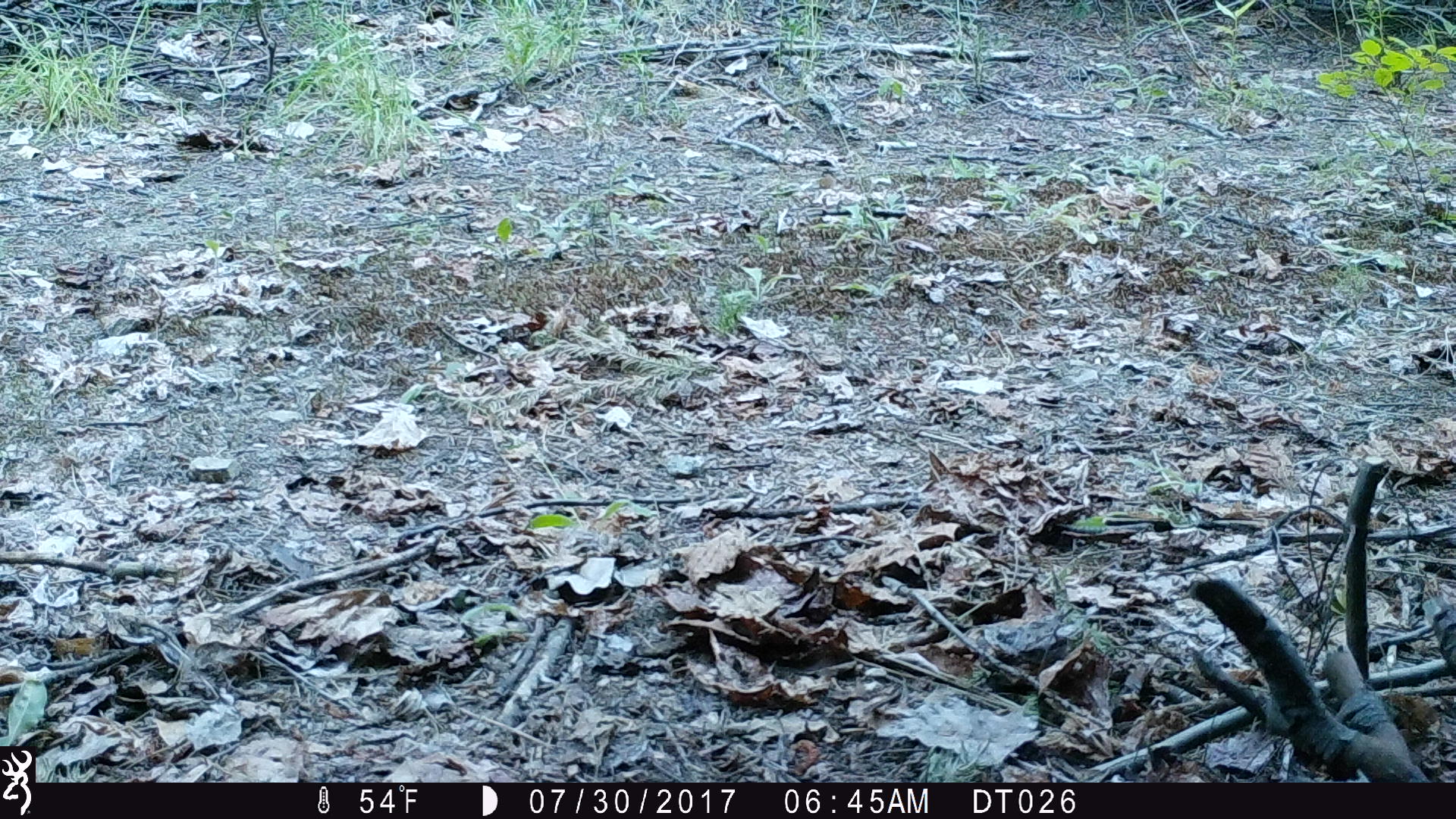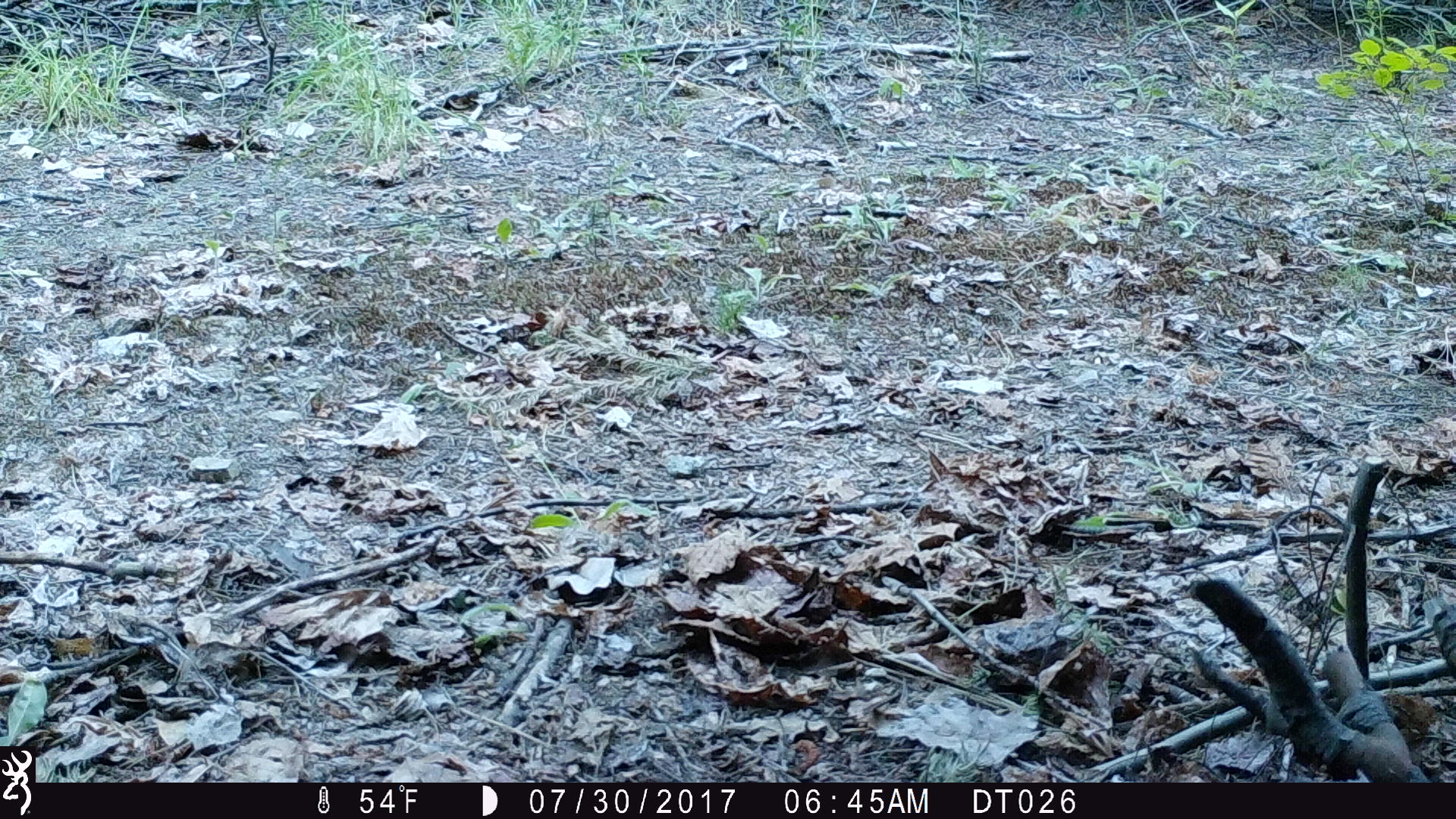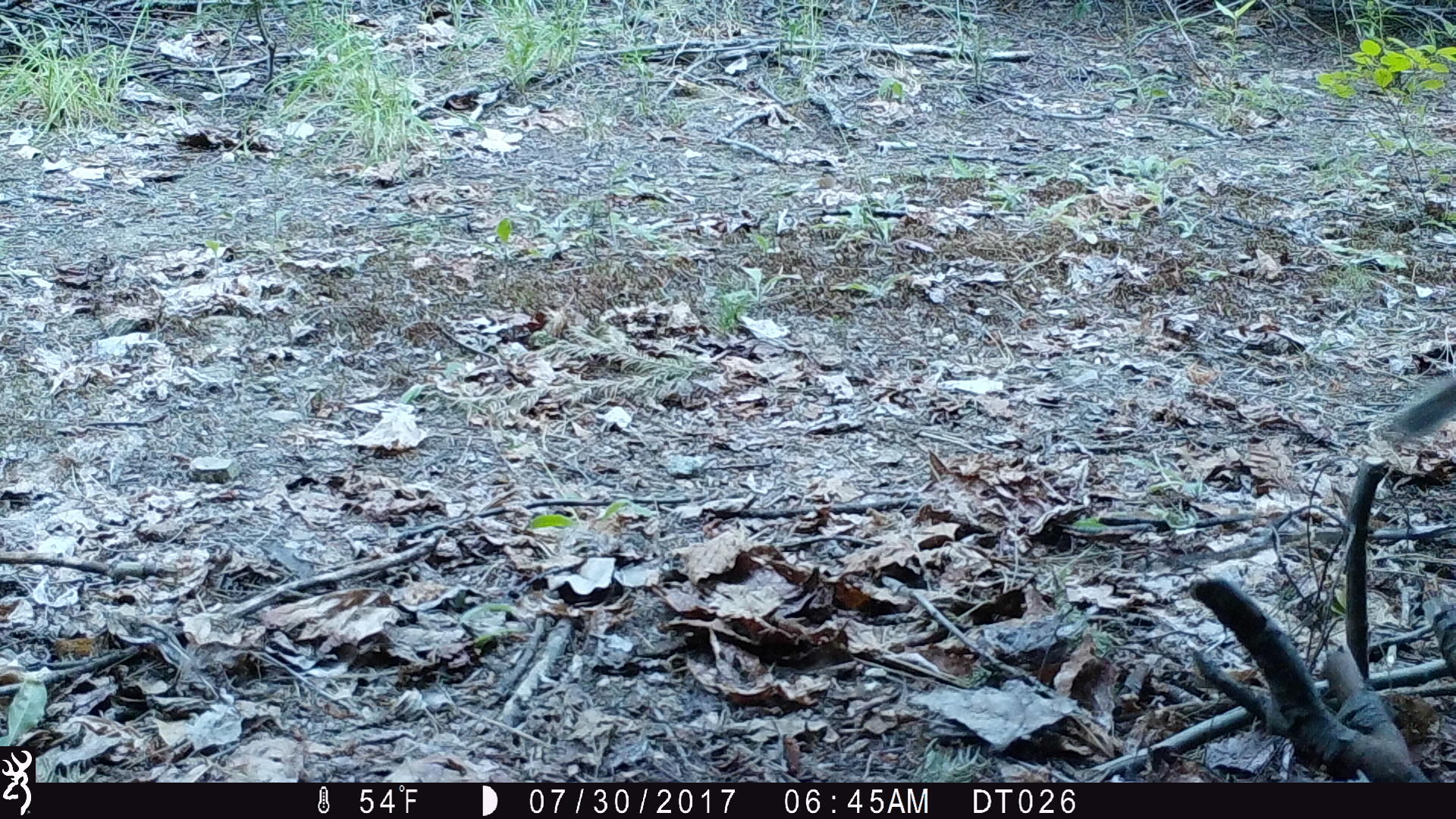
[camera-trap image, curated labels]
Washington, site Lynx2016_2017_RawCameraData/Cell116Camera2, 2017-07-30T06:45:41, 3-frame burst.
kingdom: Animalia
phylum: Chordata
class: Mammalia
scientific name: Mammalia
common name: small mammal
Small mammal (Mammalia). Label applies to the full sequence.